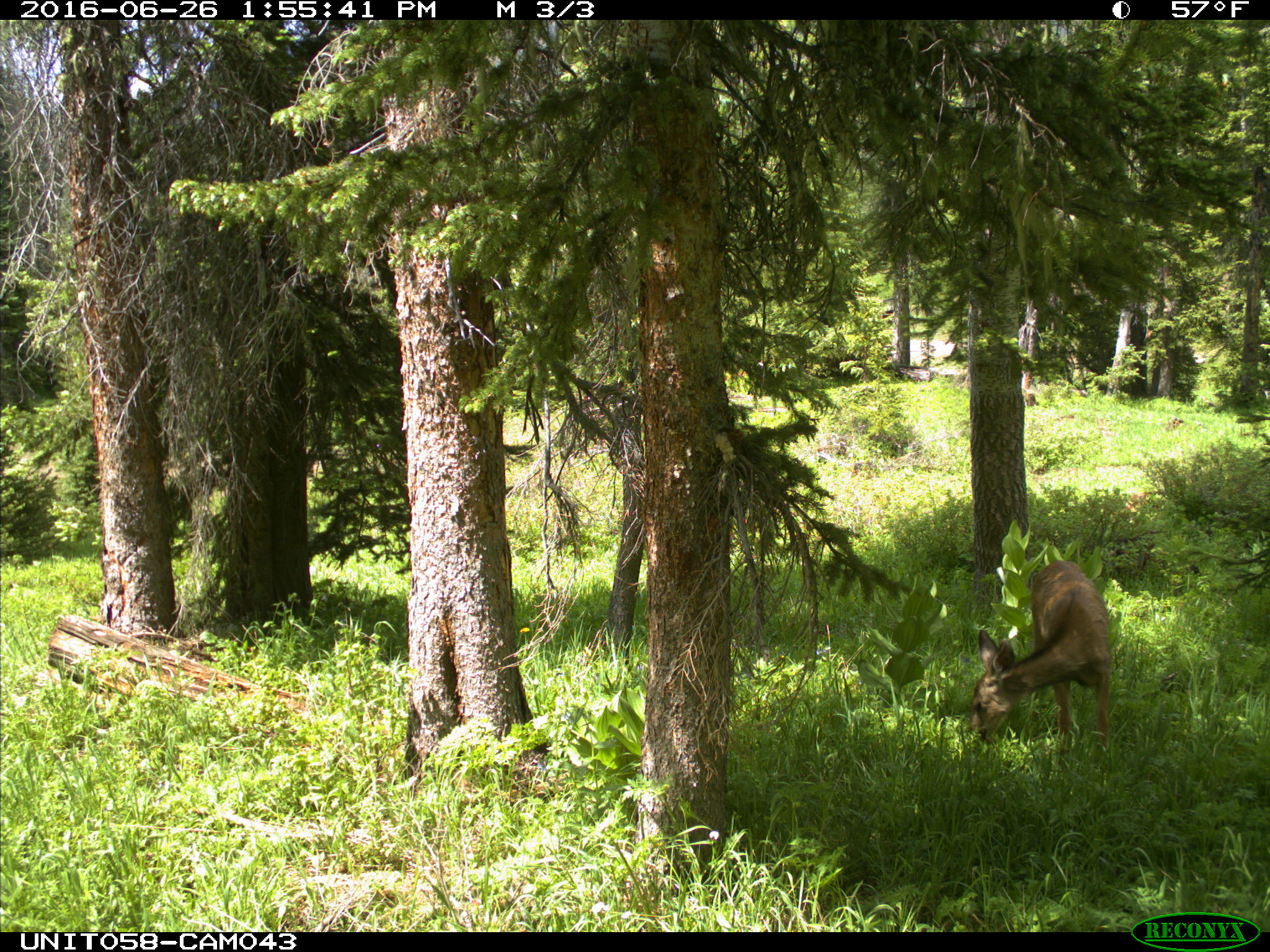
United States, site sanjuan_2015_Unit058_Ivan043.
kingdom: Animalia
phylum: Chordata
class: Mammalia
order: Artiodactyla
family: Cervidae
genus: Odocoileus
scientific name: Odocoileus hemionus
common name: mule deer